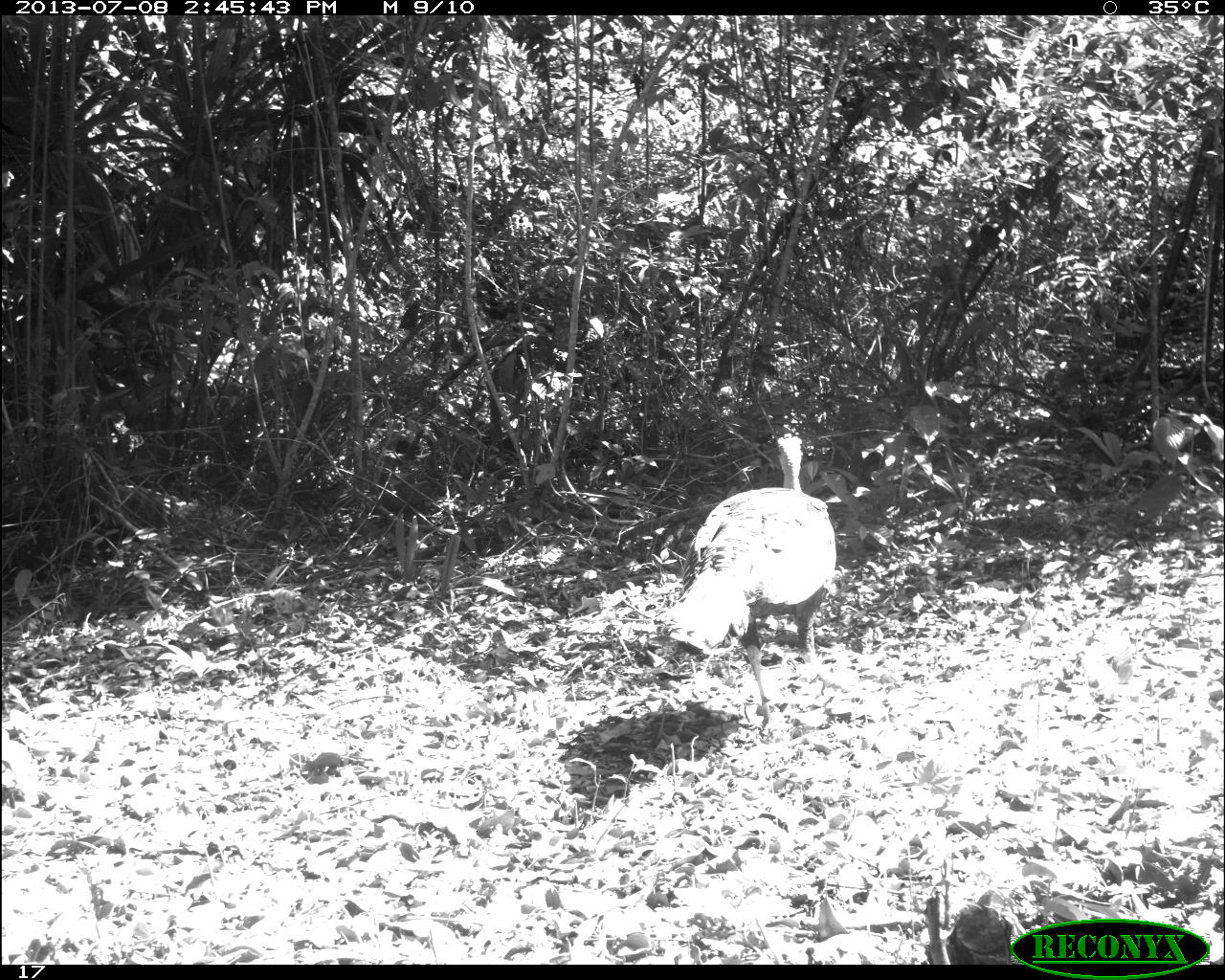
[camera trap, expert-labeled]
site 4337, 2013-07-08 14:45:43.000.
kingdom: Animalia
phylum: Chordata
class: Aves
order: Galliformes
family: Phasianidae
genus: Meleagris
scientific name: Meleagris ocellata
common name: ocellated turkey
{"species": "Meleagris ocellata (ocellated turkey)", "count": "1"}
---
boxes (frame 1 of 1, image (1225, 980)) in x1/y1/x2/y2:
meleagris ocellata: 654/431/839/733